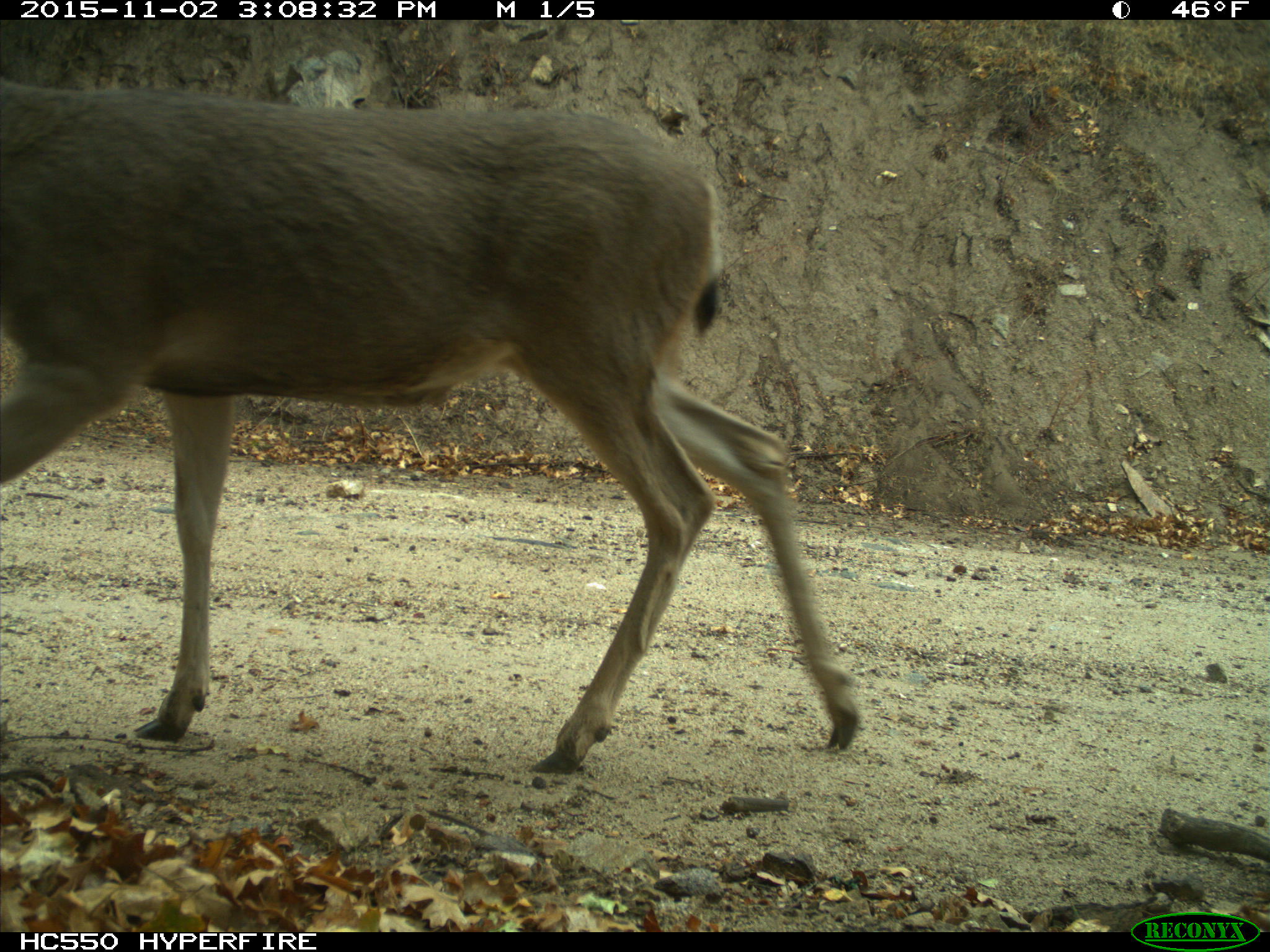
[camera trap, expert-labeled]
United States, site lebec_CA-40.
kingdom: Animalia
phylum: Chordata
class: Mammalia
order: Artiodactyla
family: Cervidae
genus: Odocoileus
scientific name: Odocoileus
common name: deer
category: unidentified deer